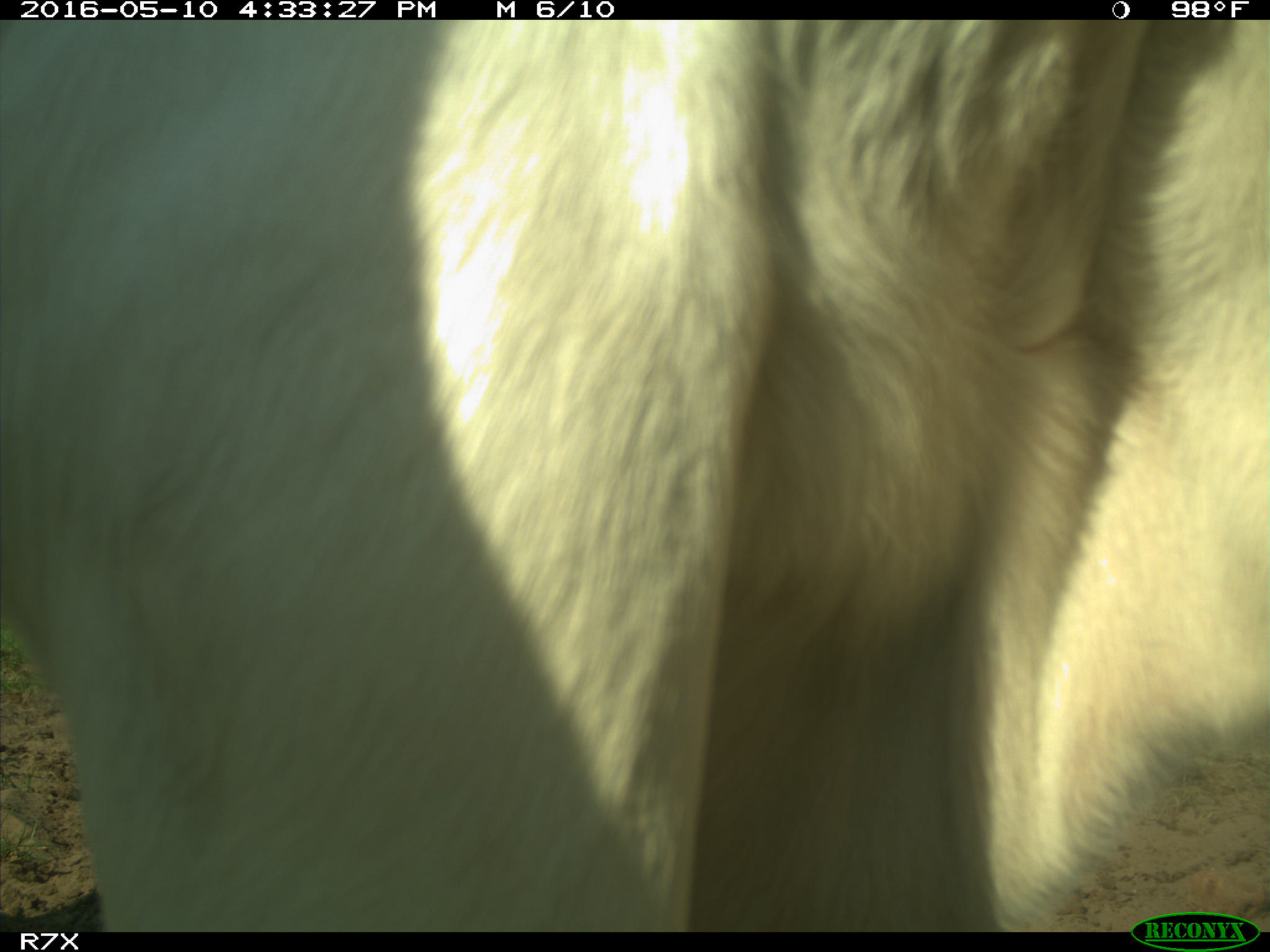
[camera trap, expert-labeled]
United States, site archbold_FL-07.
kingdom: Animalia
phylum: Chordata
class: Mammalia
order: Artiodactyla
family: Bovidae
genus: Bos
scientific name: Bos taurus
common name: domestic cow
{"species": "Bos taurus (domestic cow)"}